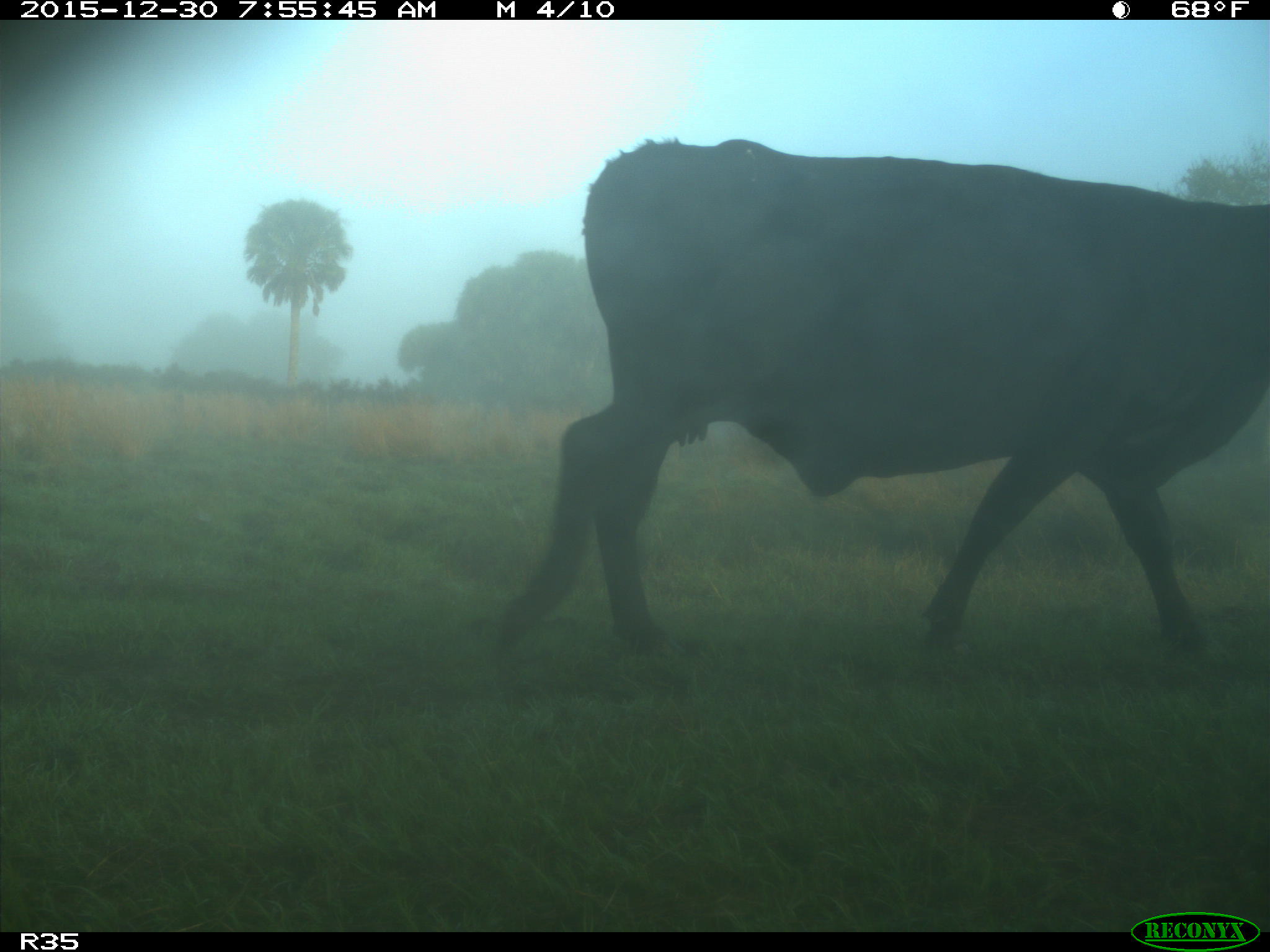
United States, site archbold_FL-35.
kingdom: Animalia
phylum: Chordata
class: Mammalia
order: Artiodactyla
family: Bovidae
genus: Bos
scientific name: Bos taurus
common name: domestic cow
Bos taurus (domestic cow).